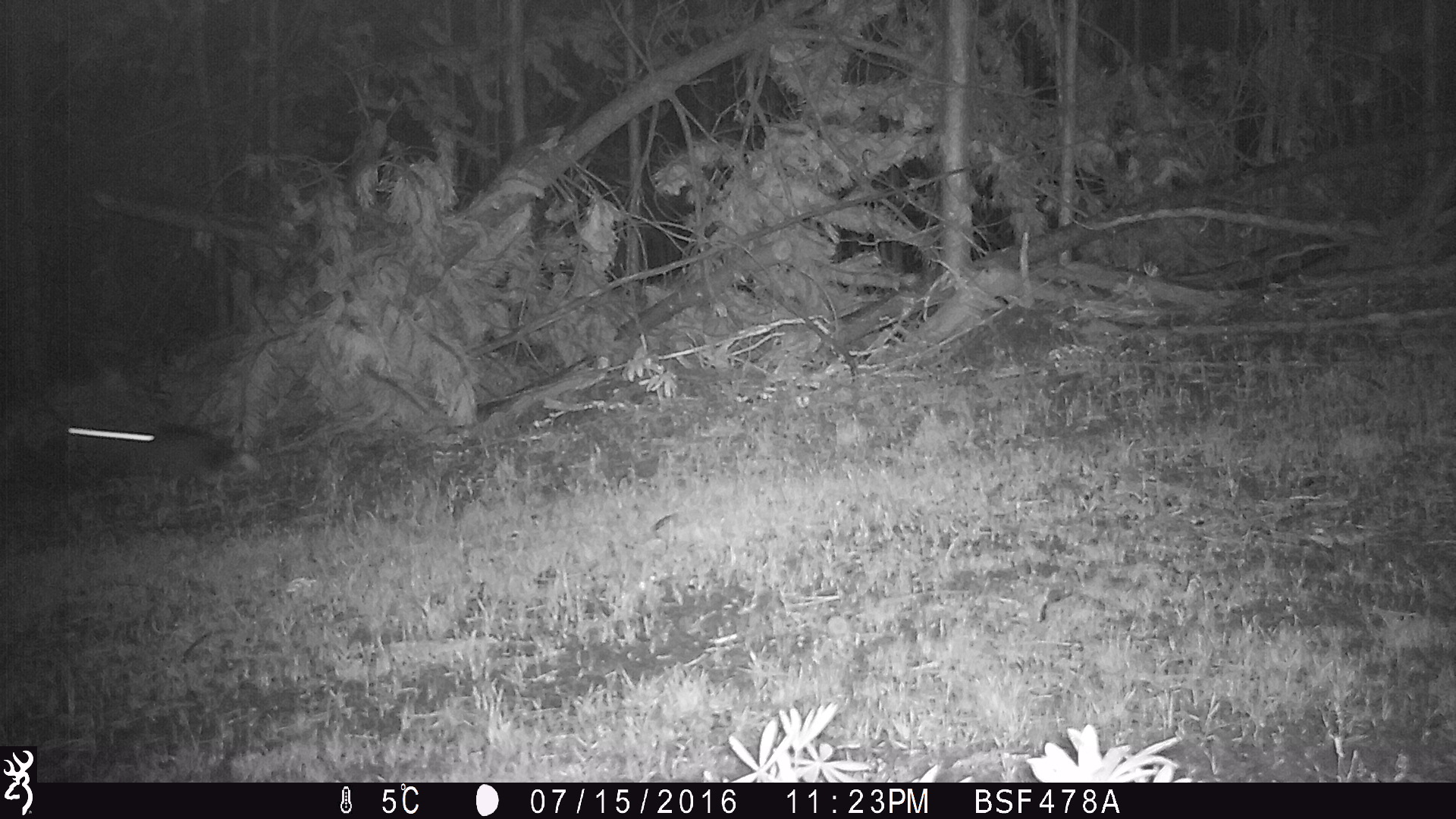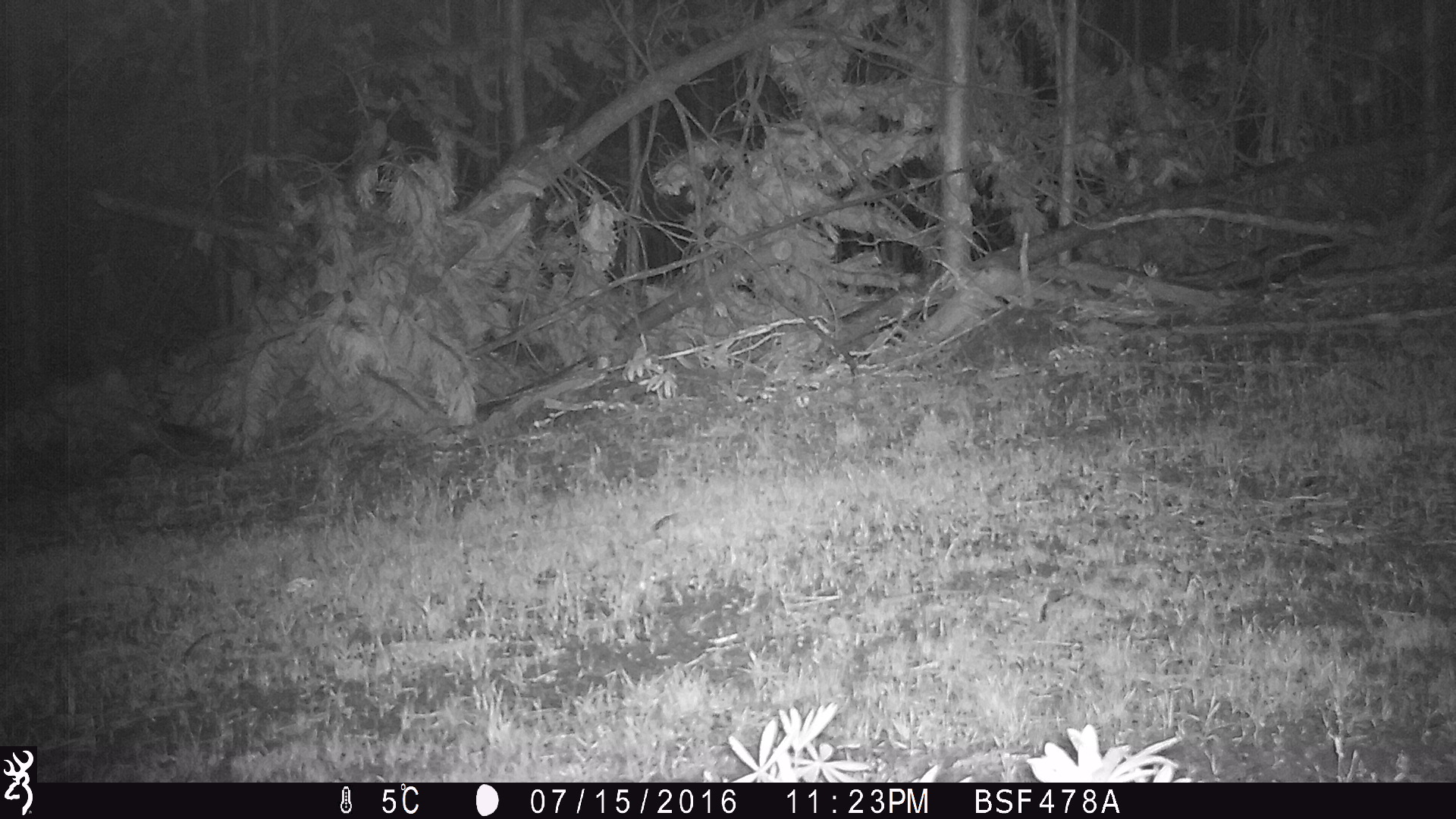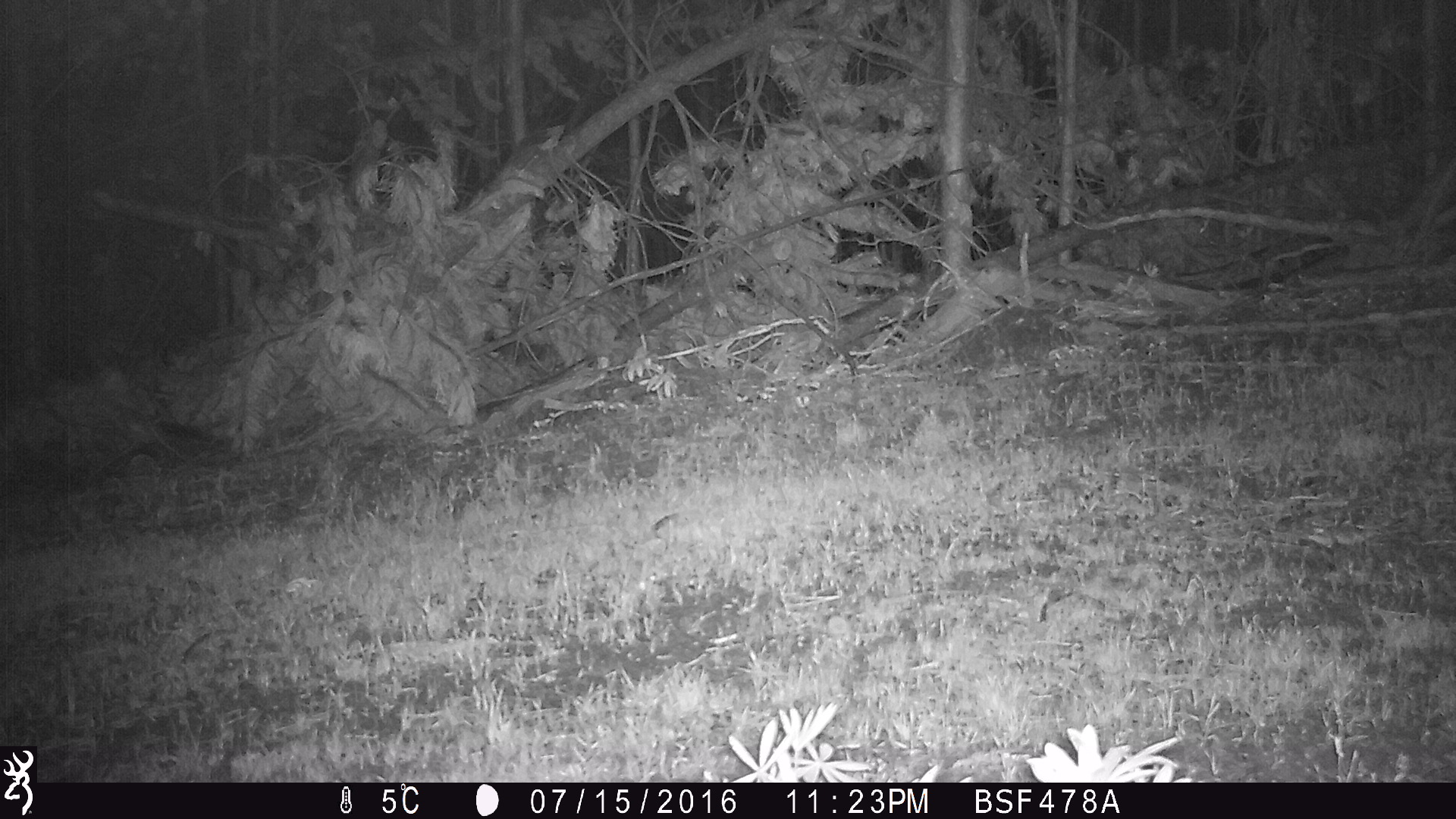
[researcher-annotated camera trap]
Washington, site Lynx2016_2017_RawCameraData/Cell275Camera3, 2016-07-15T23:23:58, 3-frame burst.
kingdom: Animalia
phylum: Chordata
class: Mammalia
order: Lagomorpha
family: Leporidae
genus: Lepus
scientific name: Lepus americanus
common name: snowshoe hare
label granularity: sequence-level